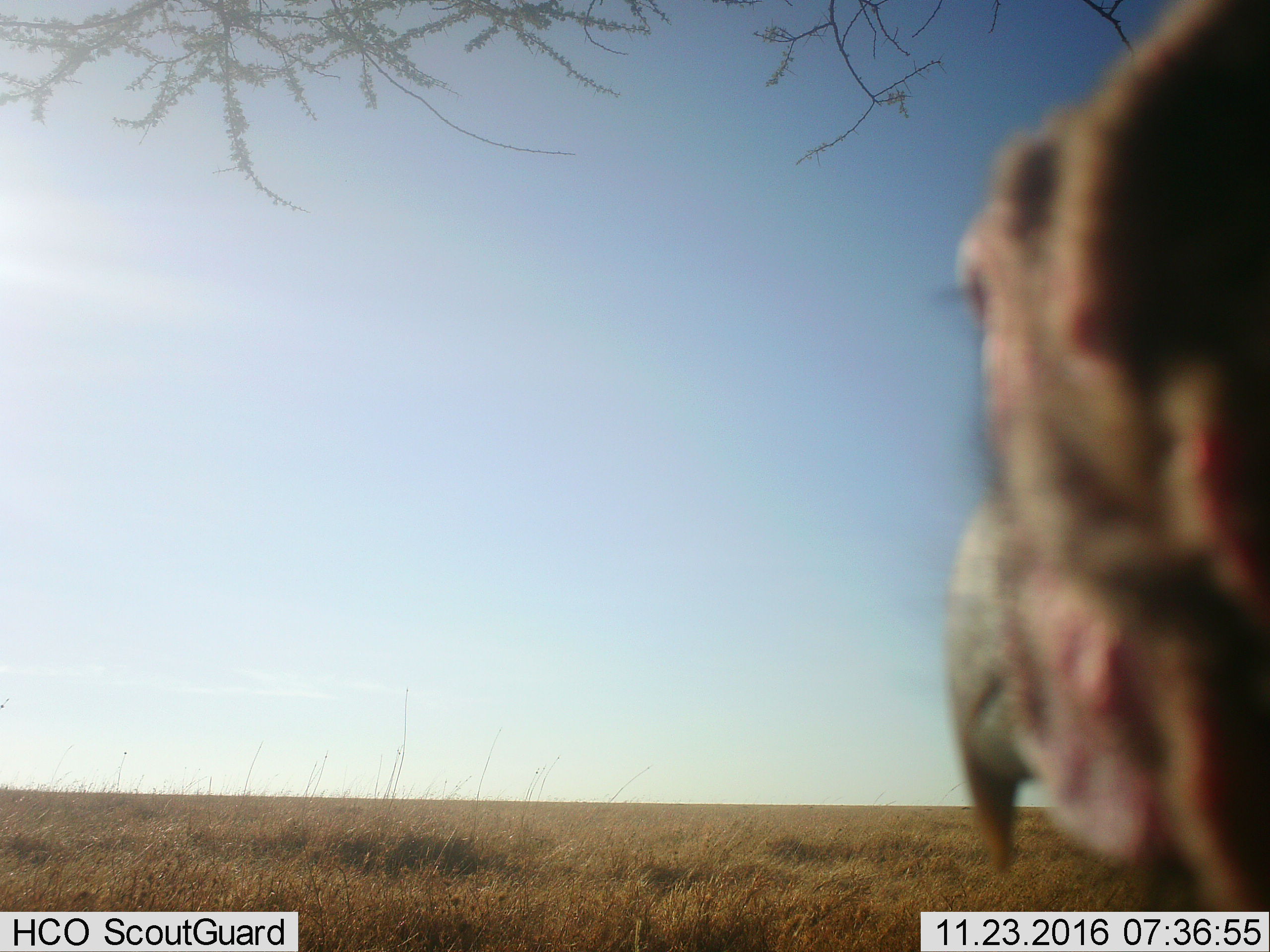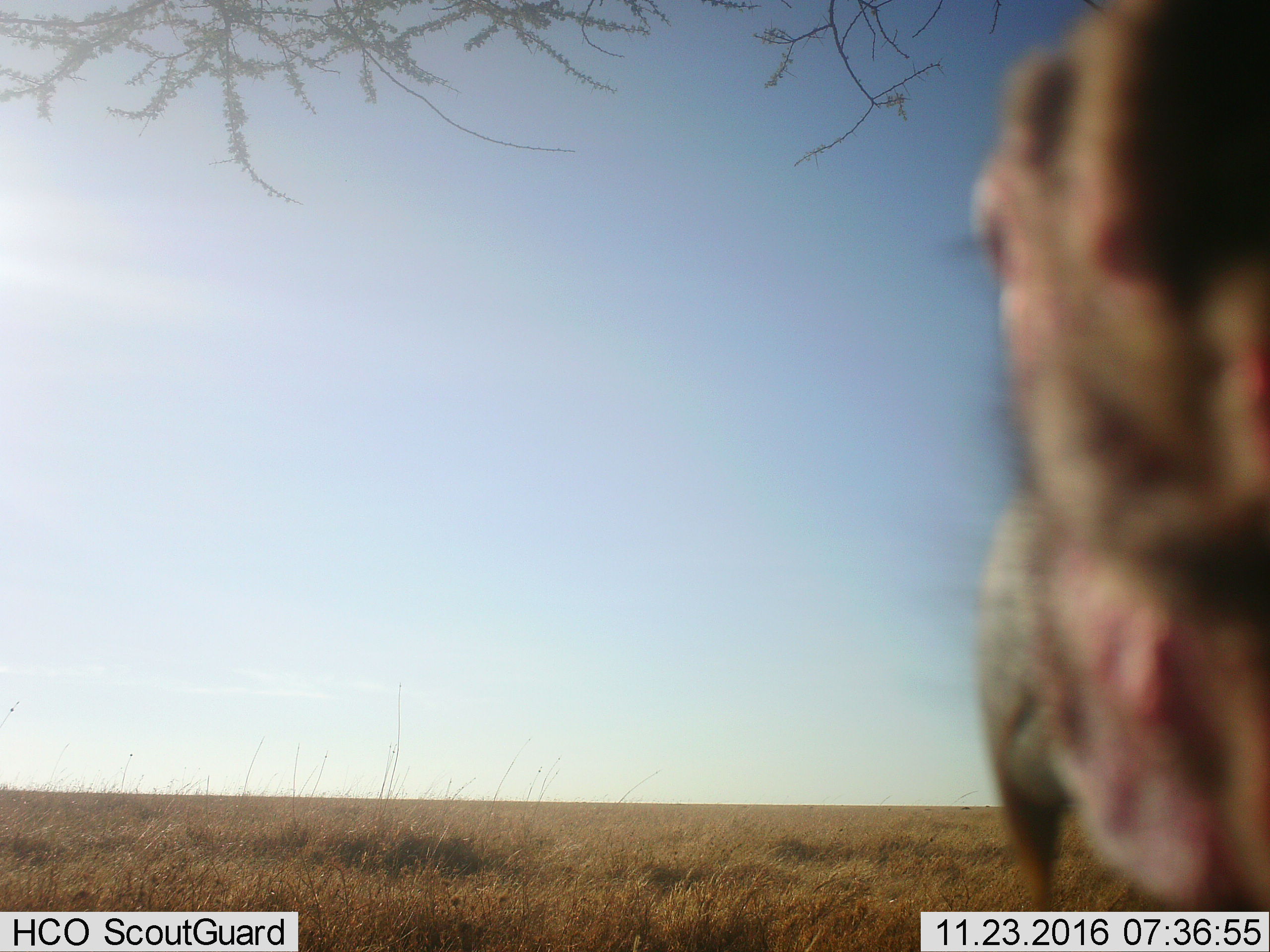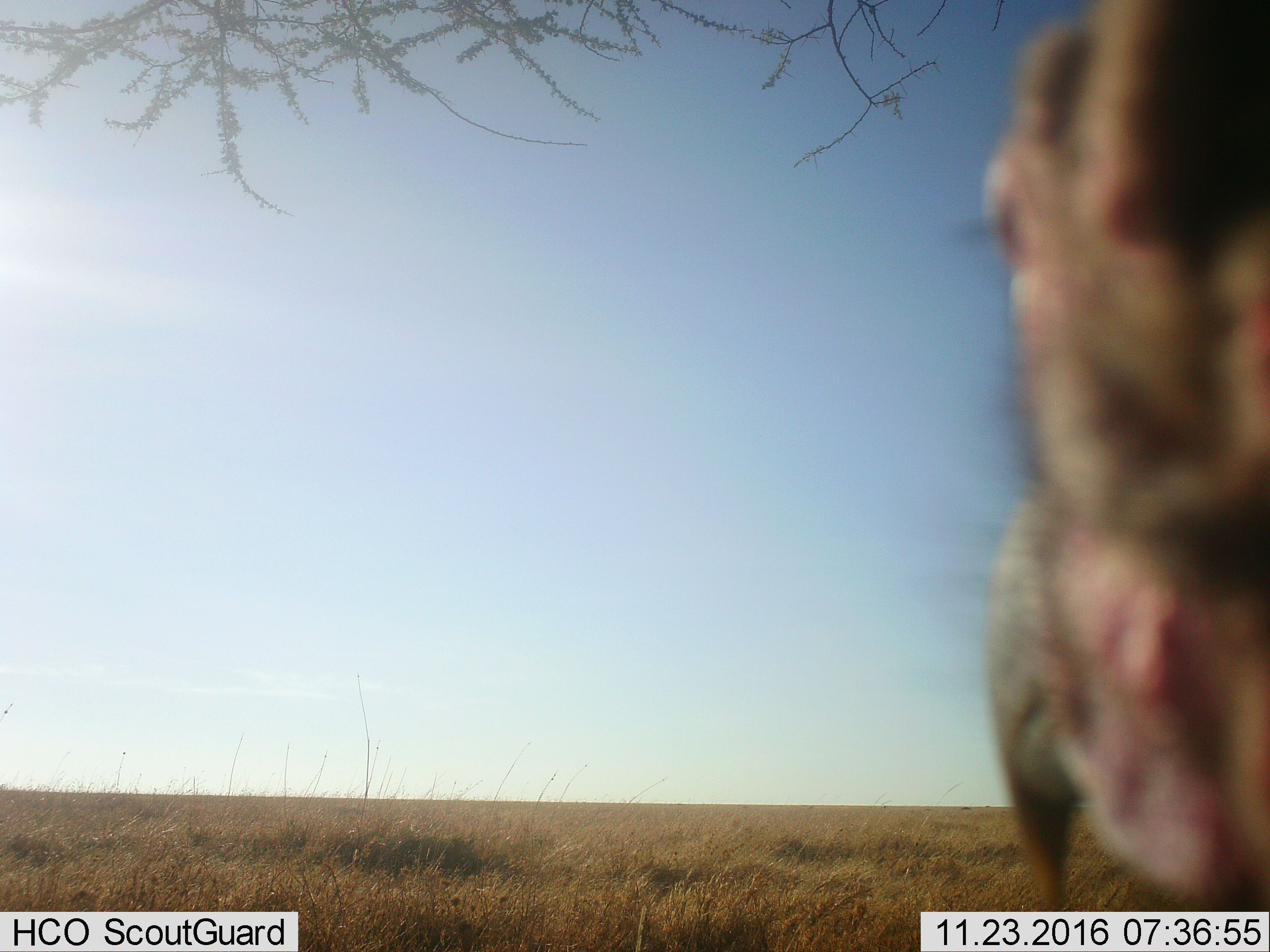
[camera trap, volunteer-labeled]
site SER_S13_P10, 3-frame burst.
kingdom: Animalia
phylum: Chordata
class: Aves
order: Accipitriformes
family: Accipitridae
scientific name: Accipitridae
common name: vulture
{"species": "vulture (Accipitridae)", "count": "1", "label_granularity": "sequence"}